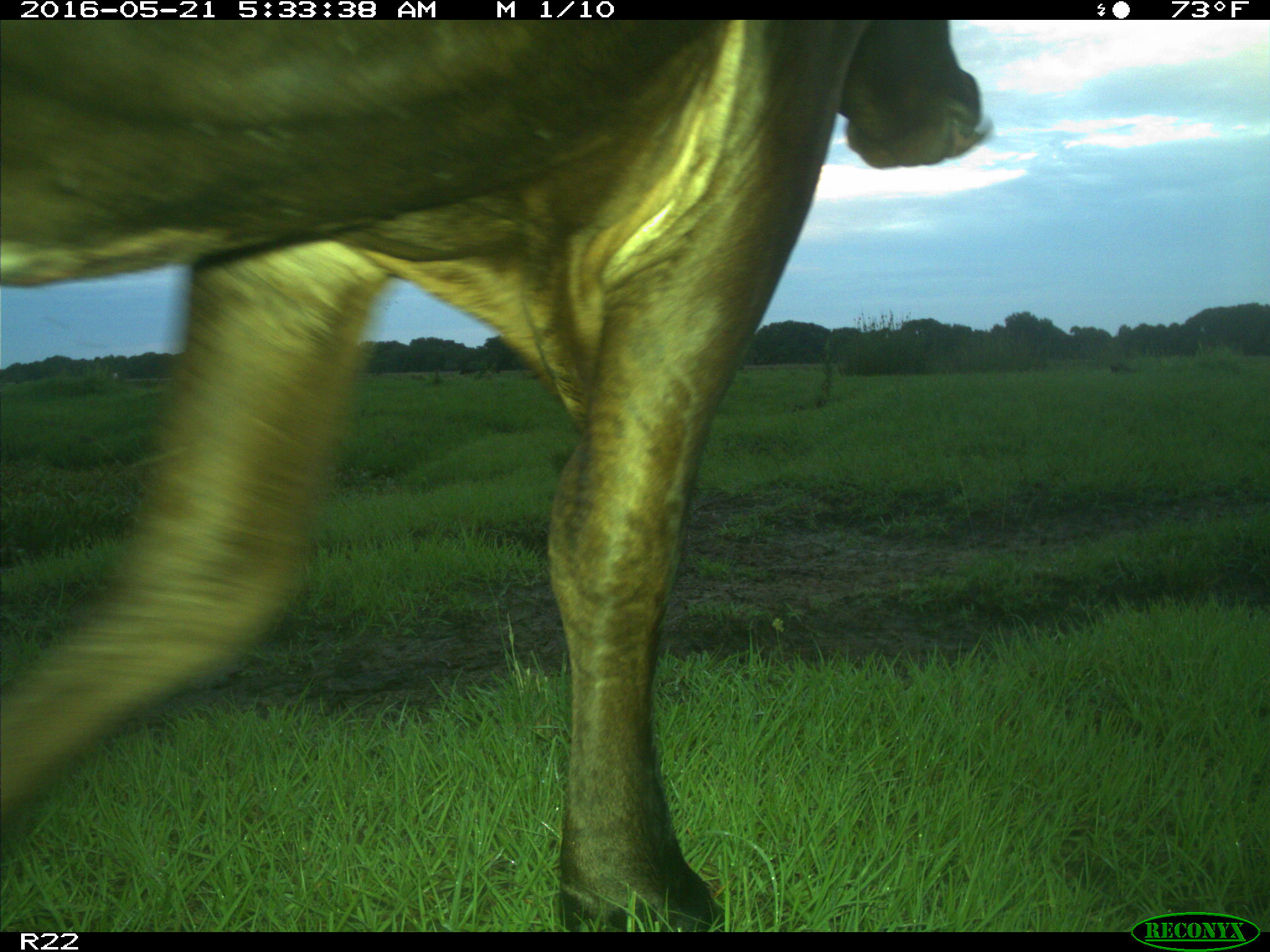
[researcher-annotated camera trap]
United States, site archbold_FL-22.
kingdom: Animalia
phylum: Chordata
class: Mammalia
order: Artiodactyla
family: Bovidae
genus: Bos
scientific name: Bos taurus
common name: domestic cow